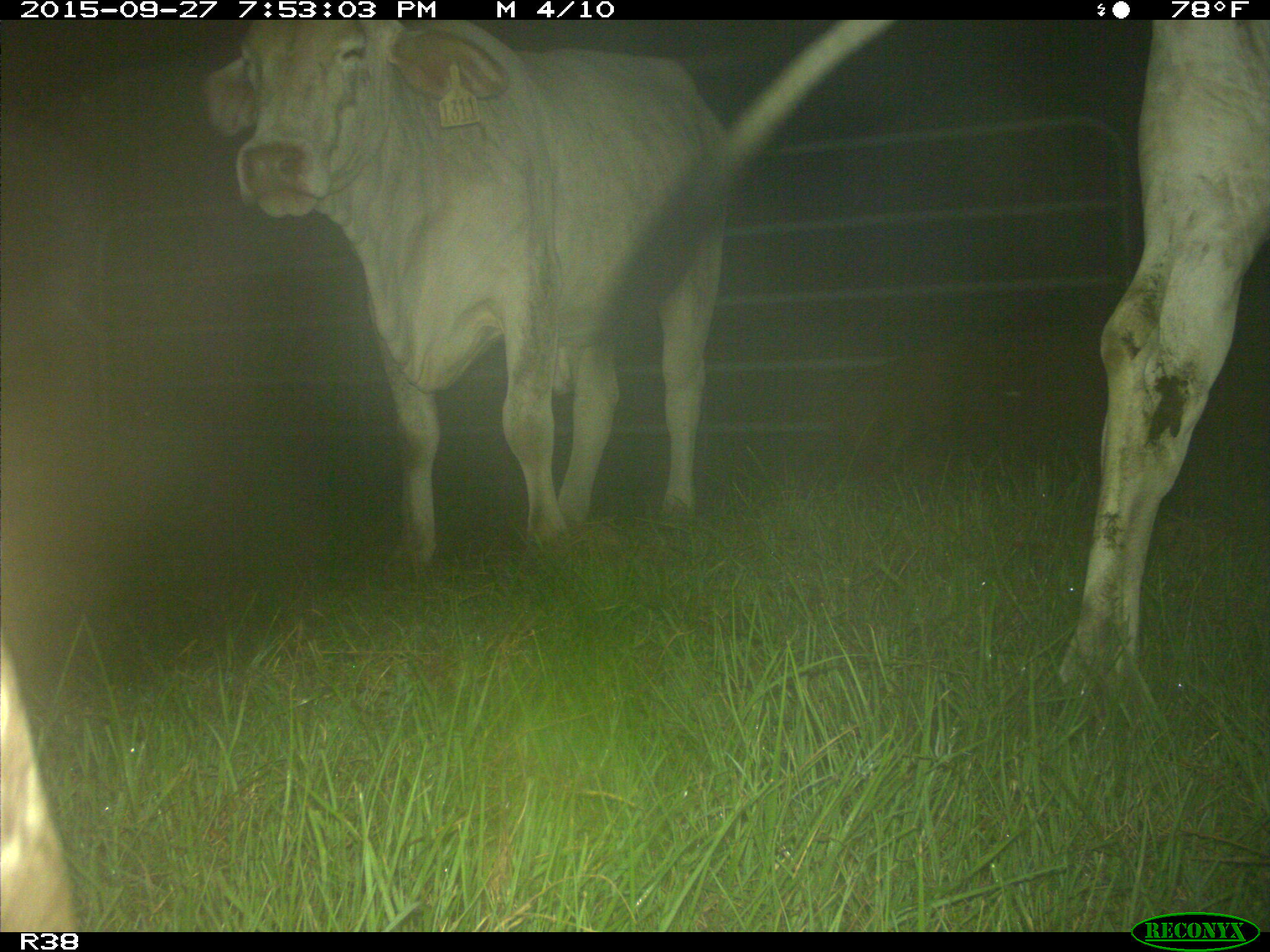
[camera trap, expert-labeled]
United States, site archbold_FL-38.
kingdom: Animalia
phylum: Chordata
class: Mammalia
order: Artiodactyla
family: Bovidae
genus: Bos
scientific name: Bos taurus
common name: domestic cow